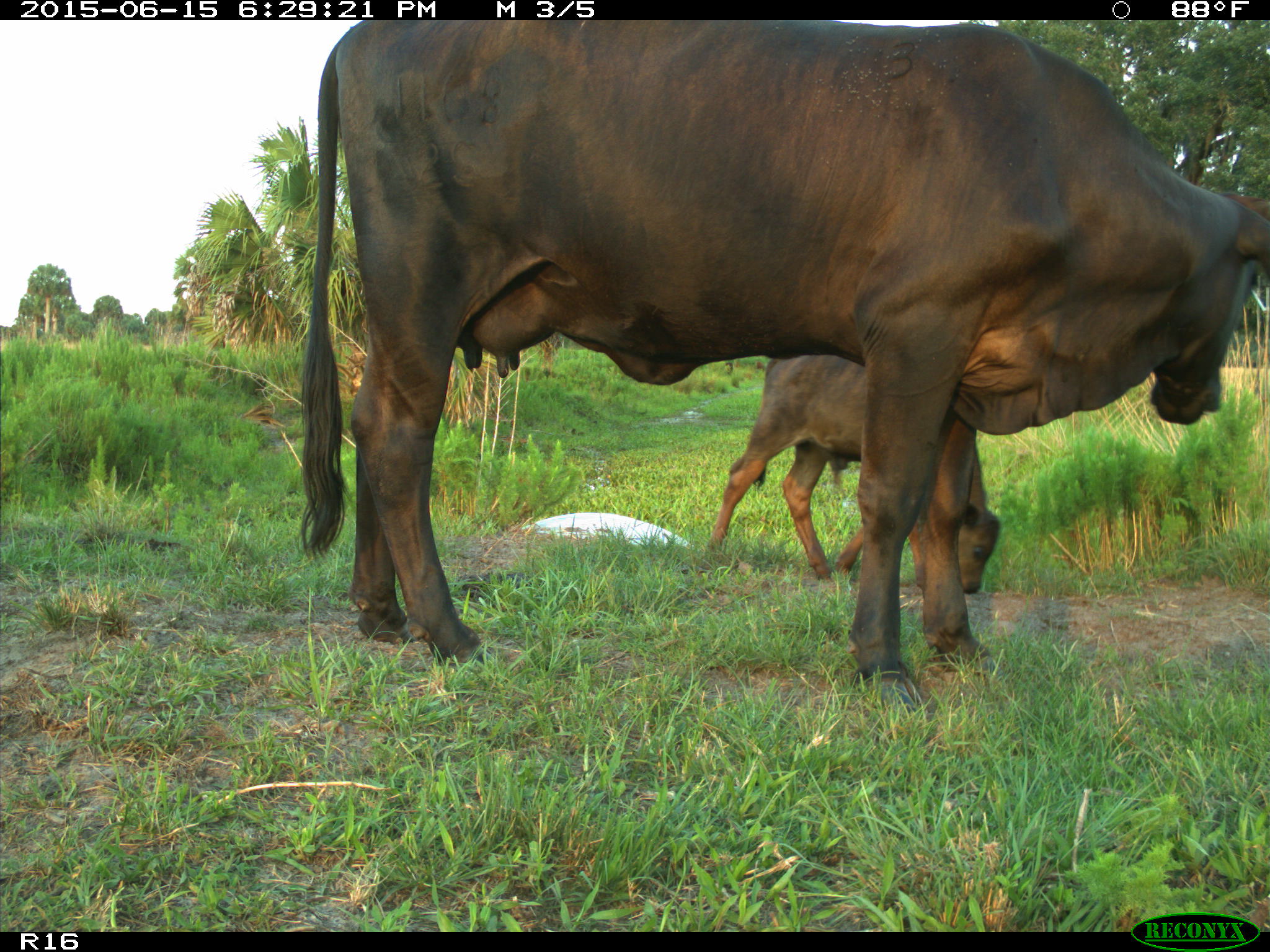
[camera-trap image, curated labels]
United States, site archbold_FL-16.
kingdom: Animalia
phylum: Chordata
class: Mammalia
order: Artiodactyla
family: Bovidae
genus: Bos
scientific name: Bos taurus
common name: domestic cow